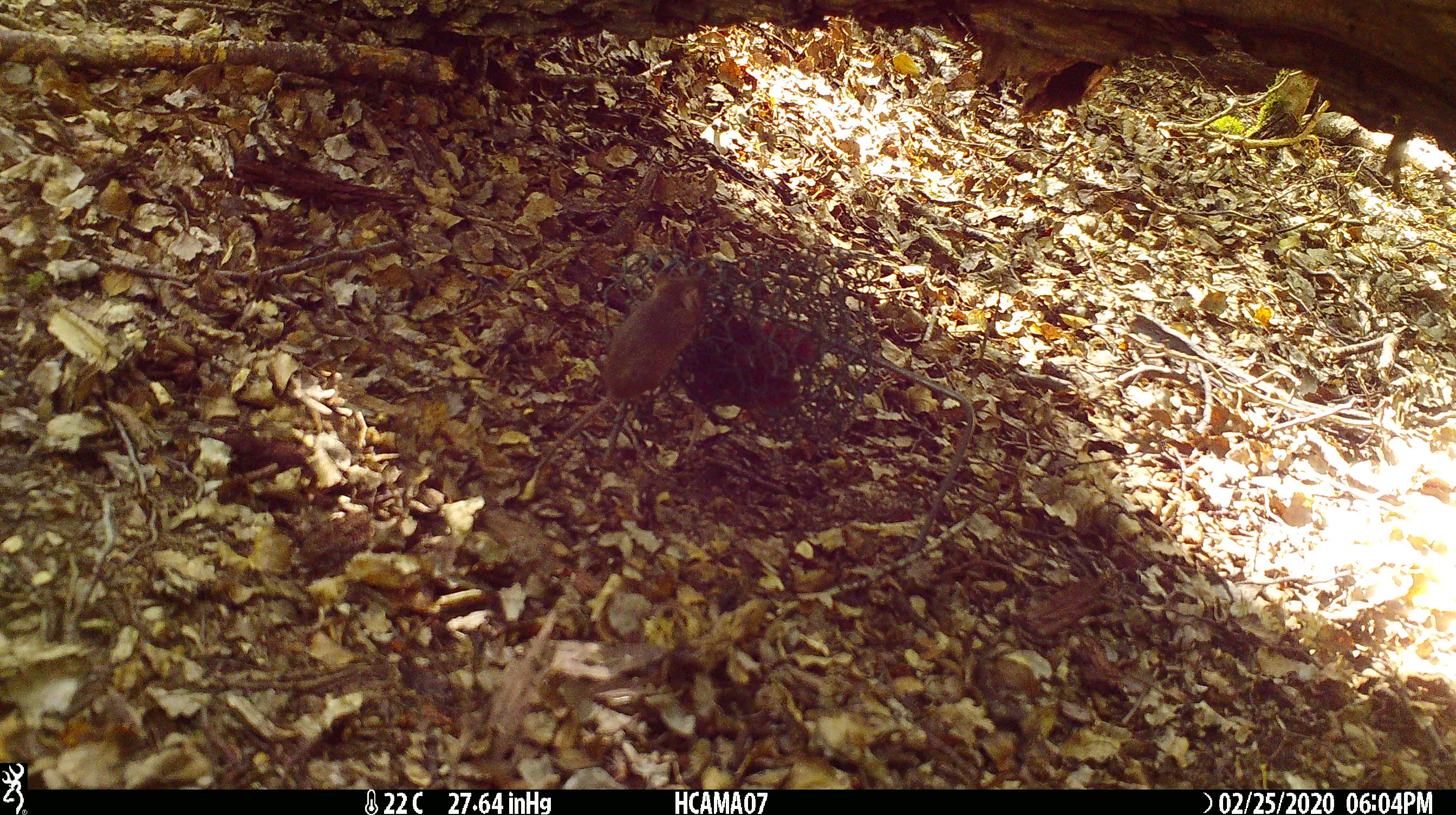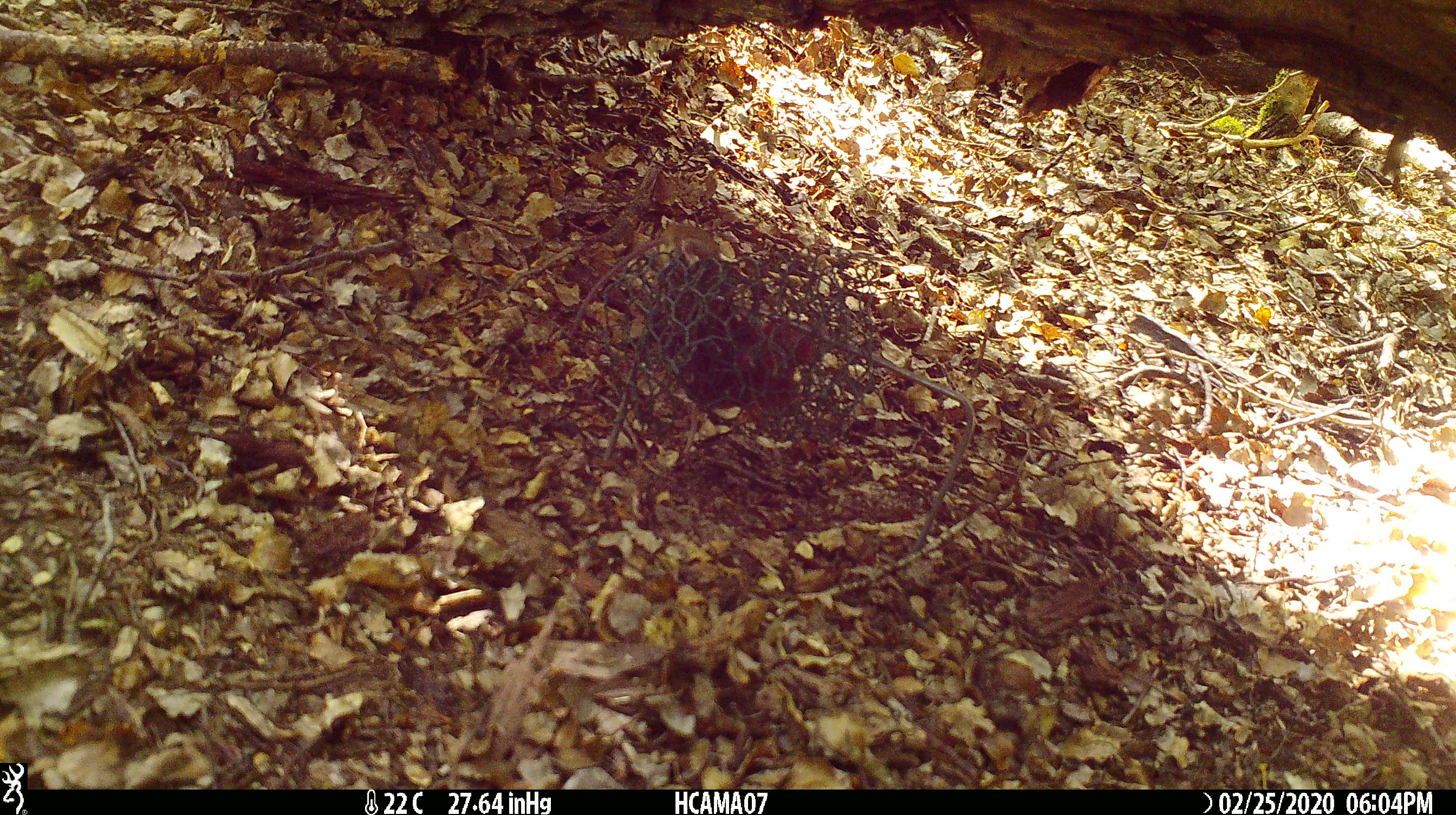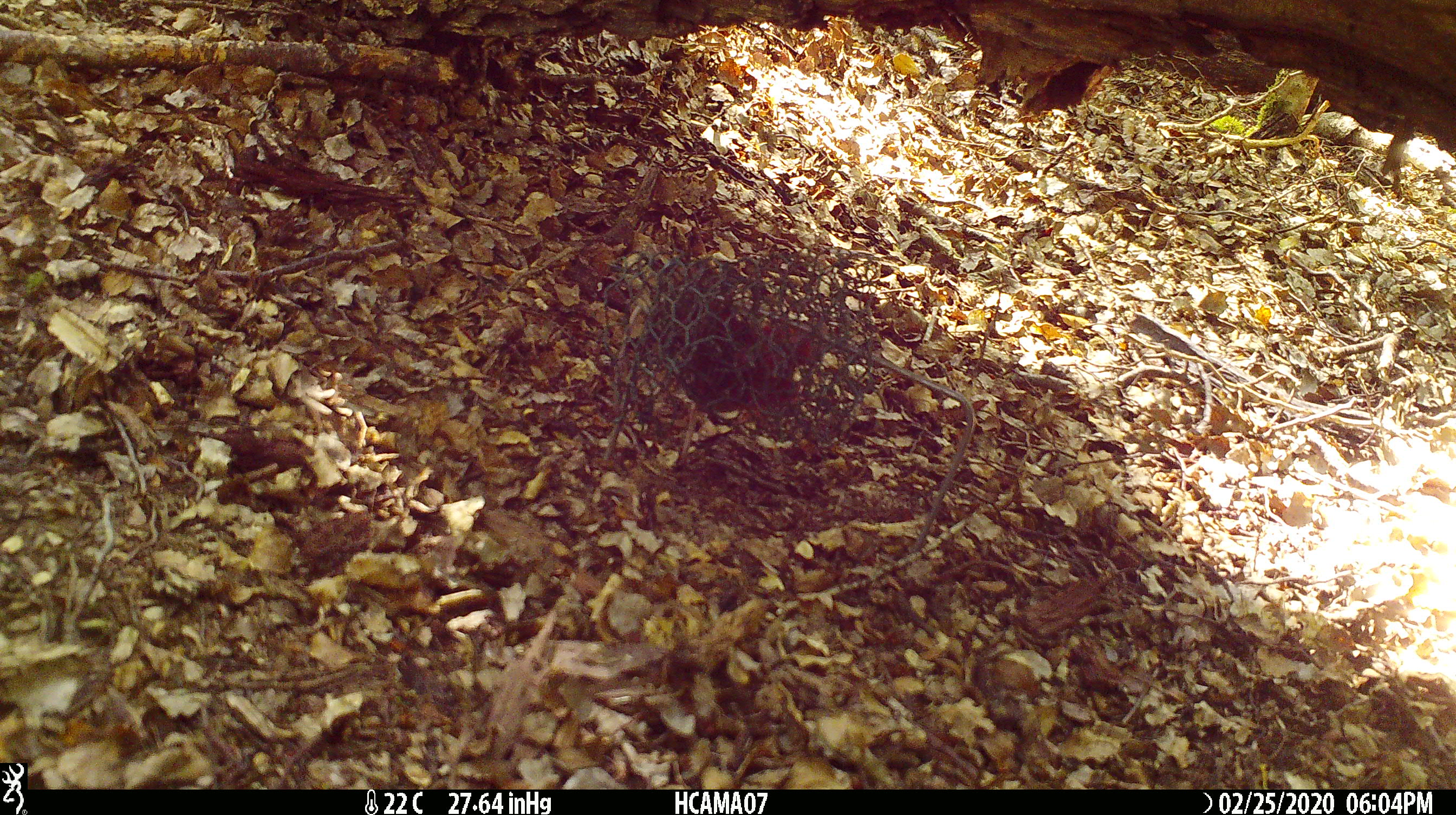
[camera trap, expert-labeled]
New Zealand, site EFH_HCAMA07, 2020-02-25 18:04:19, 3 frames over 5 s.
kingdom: Animalia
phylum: Chordata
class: Mammalia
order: Rodentia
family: Muridae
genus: Mus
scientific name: Mus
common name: mouse